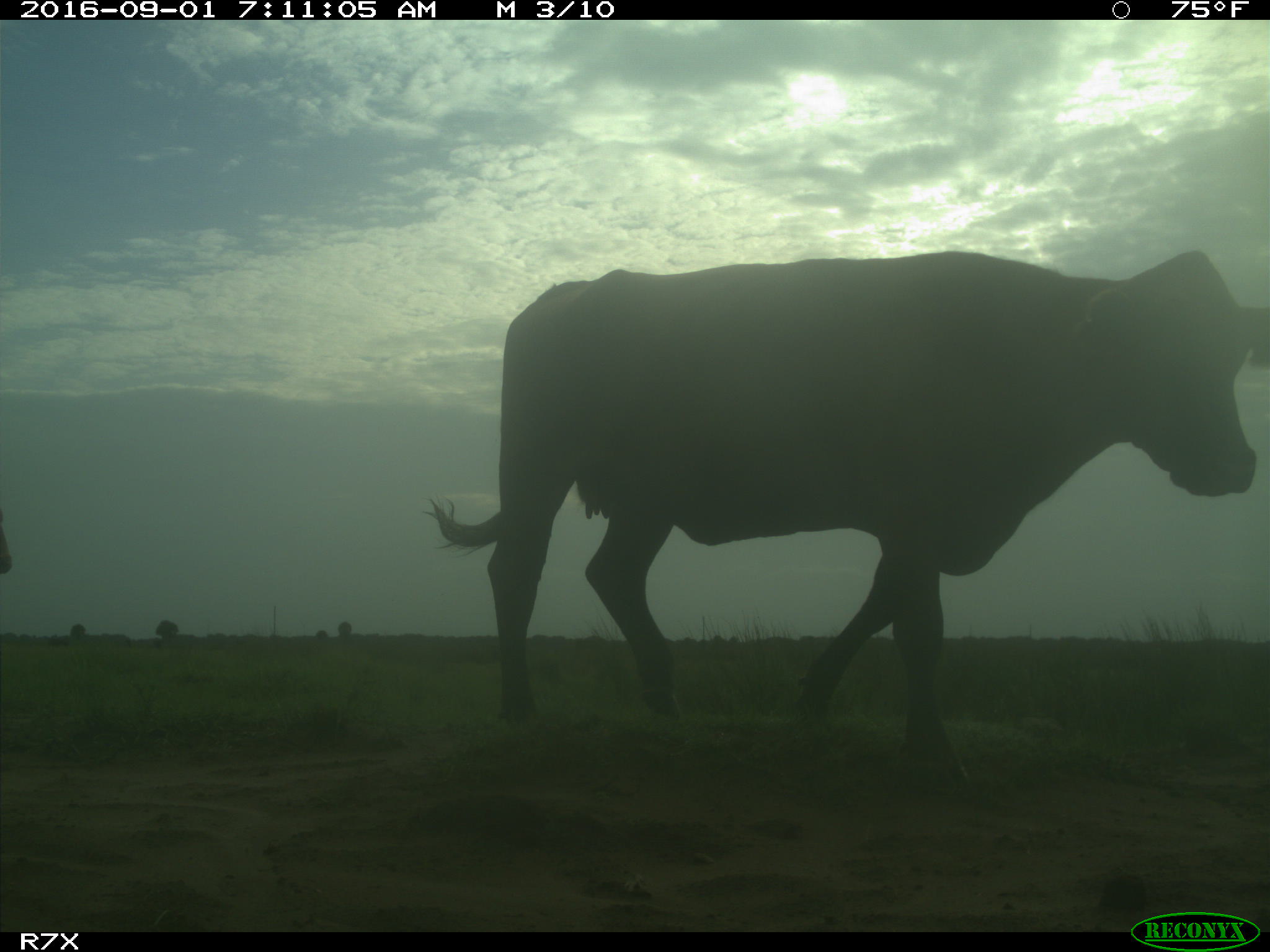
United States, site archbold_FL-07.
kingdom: Animalia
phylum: Chordata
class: Mammalia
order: Artiodactyla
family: Bovidae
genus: Bos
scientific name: Bos taurus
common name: domestic cow